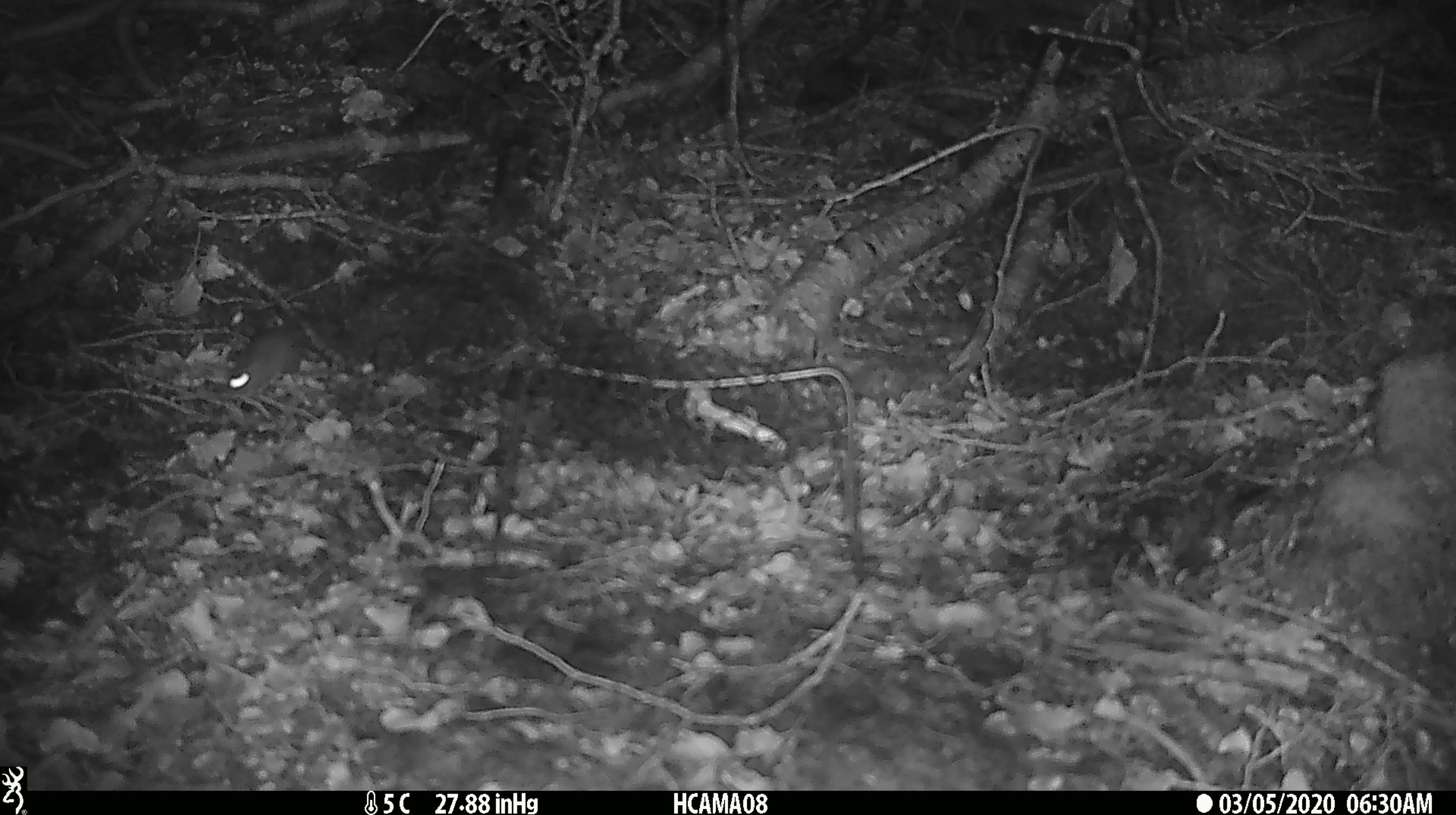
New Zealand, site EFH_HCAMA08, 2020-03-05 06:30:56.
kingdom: Animalia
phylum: Chordata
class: Mammalia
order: Rodentia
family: Muridae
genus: Mus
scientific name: Mus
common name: mouse